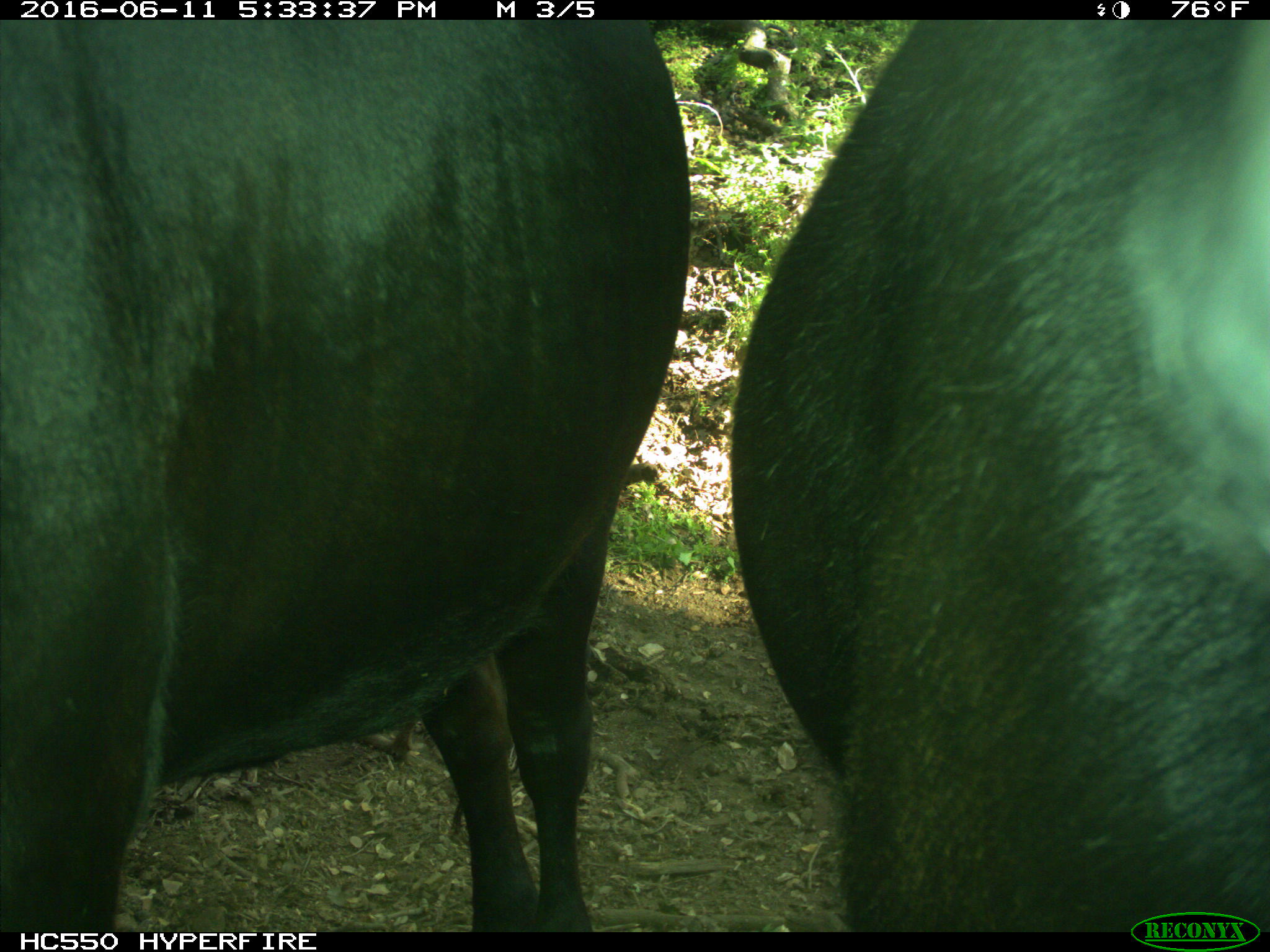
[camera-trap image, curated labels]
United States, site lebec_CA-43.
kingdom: Animalia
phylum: Chordata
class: Mammalia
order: Artiodactyla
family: Bovidae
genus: Bos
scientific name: Bos taurus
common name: domestic cow